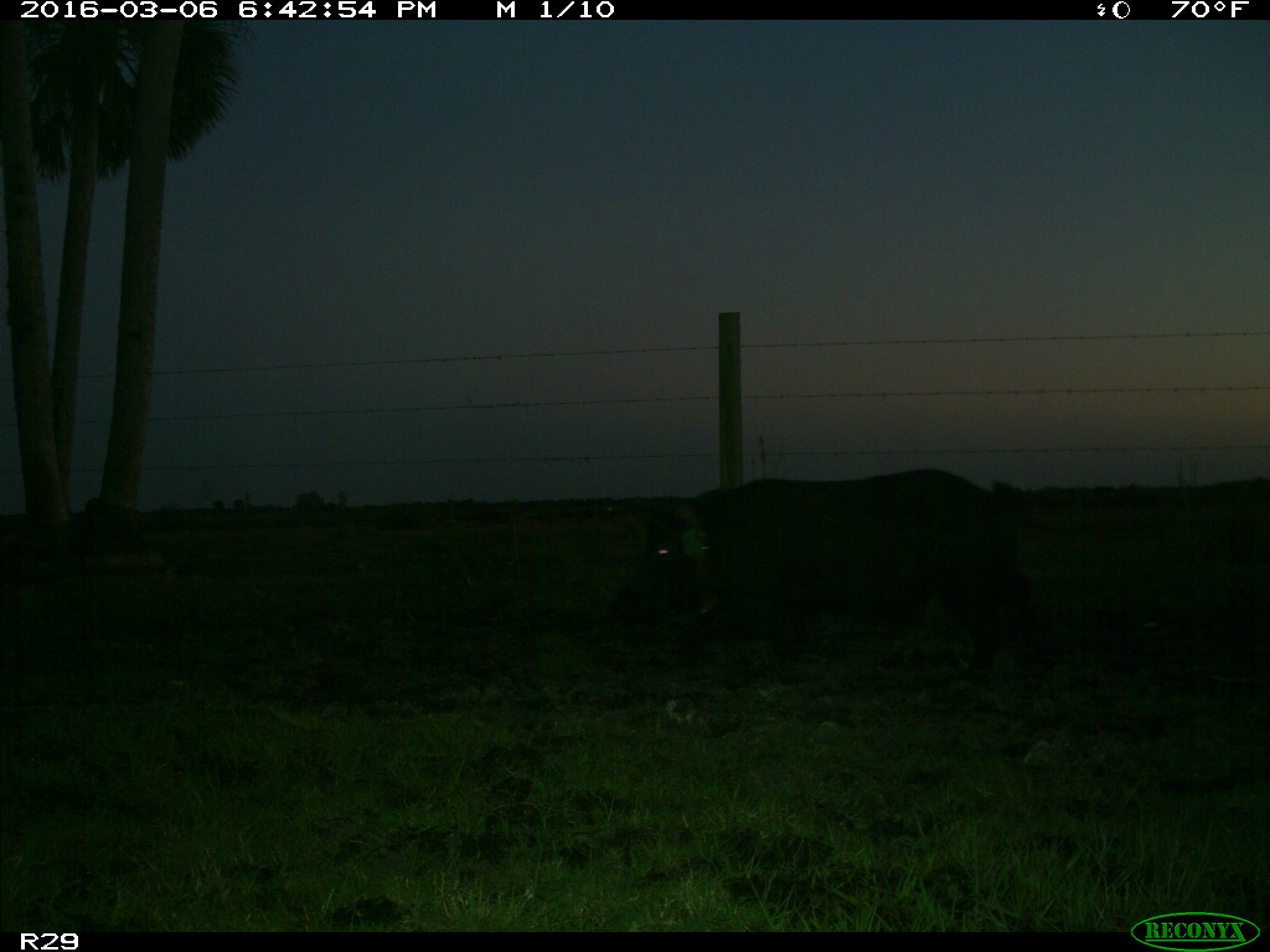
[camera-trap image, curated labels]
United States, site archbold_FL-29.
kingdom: Animalia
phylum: Chordata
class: Mammalia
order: Artiodactyla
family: Suidae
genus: Sus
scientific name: Sus scrofa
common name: wild boar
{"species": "Sus scrofa (wild boar)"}